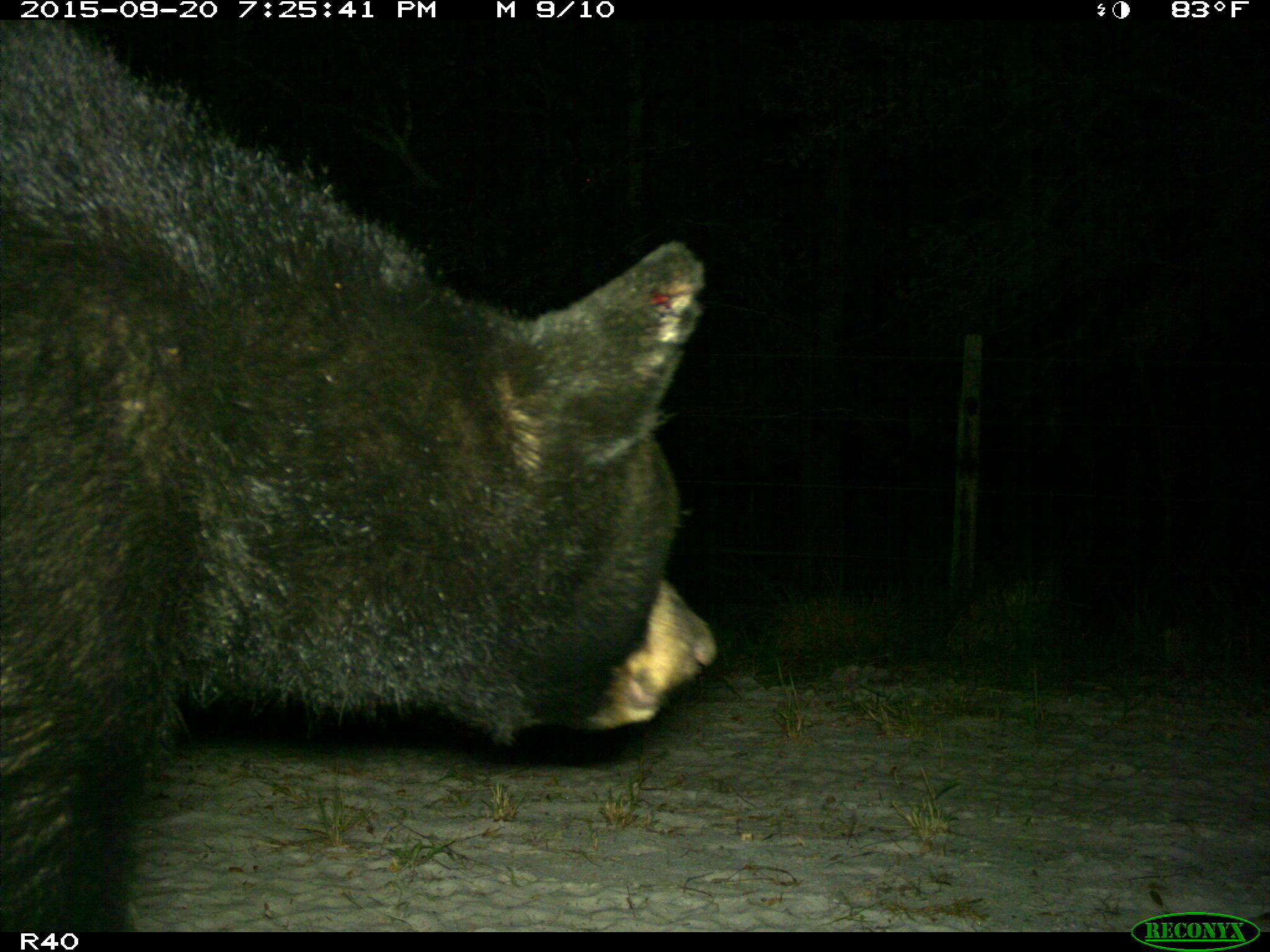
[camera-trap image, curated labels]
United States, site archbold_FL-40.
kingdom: Animalia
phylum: Chordata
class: Mammalia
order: Carnivora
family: Ursidae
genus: Ursus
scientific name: Ursus americanus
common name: american black bear